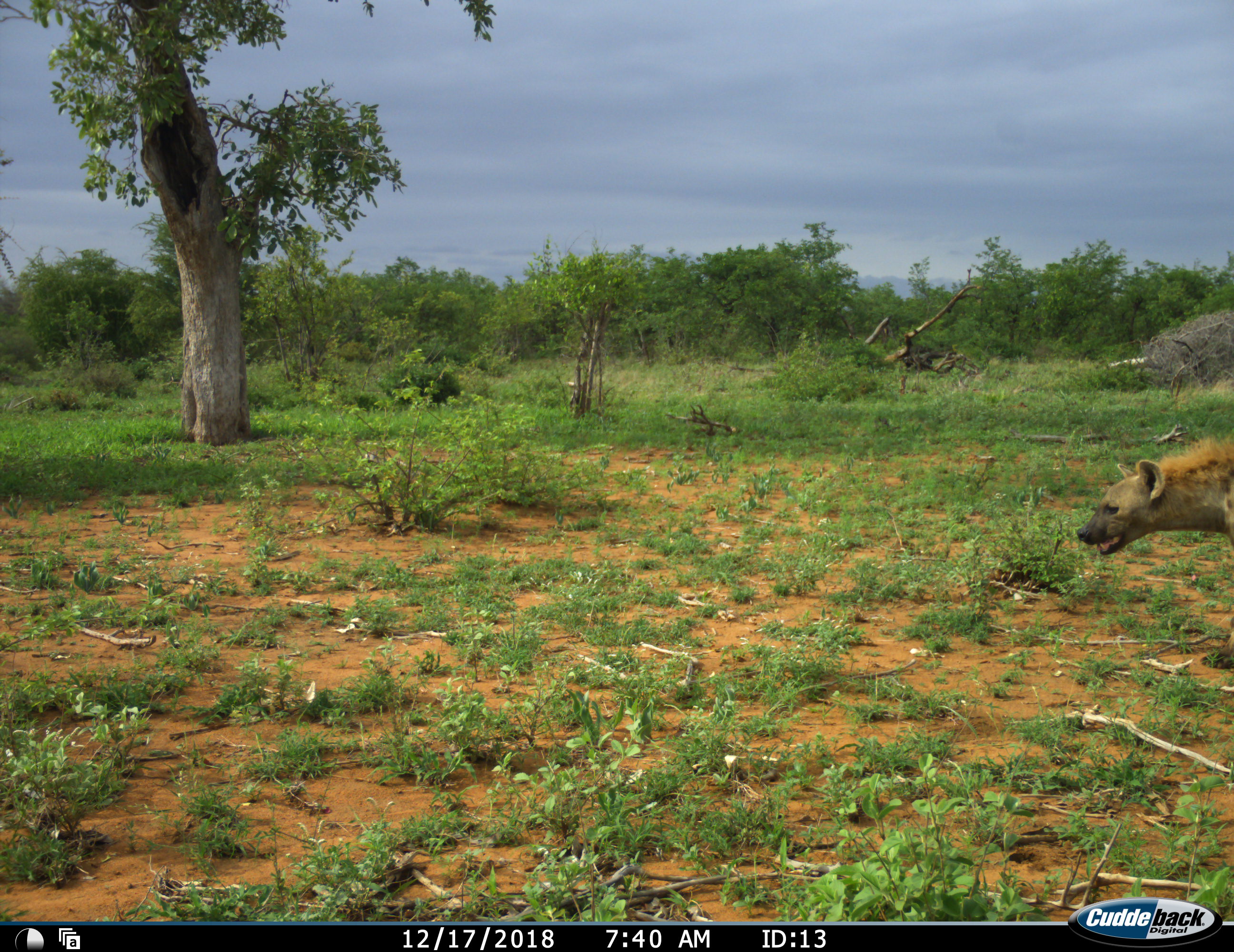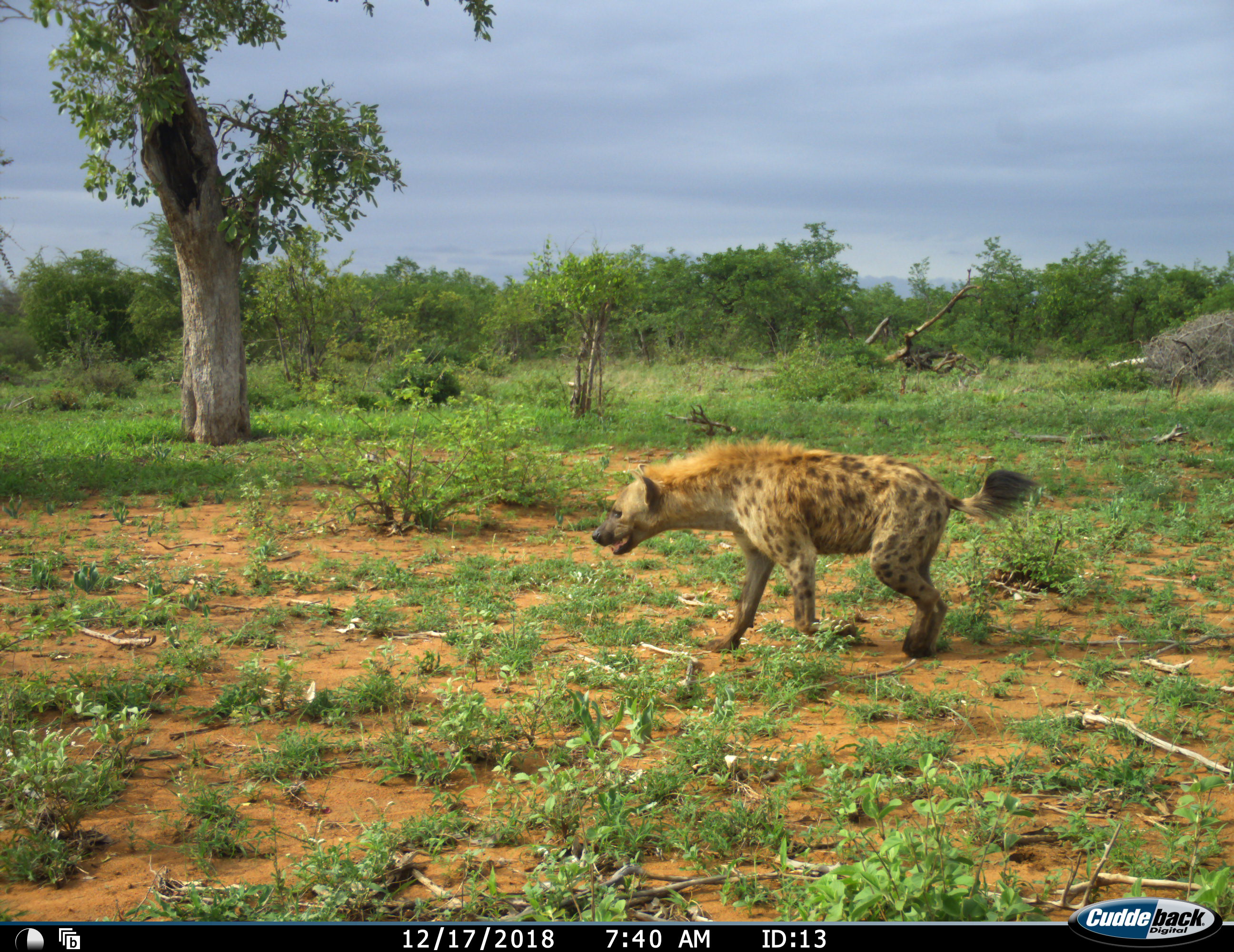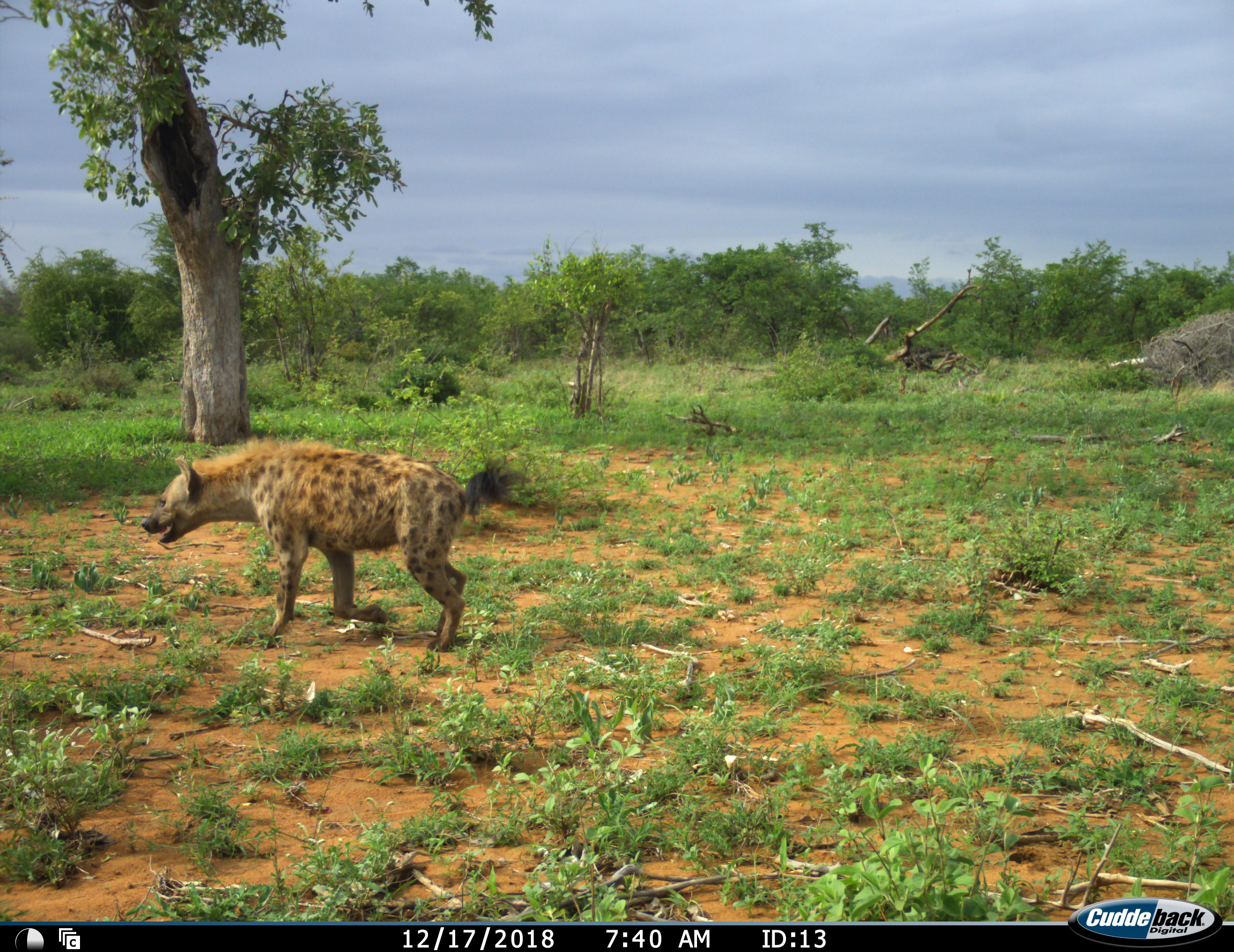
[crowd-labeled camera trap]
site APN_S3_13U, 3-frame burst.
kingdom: Animalia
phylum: Chordata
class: Mammalia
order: Carnivora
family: Hyaenidae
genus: Crocuta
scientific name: Crocuta crocuta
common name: spotted hyena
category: hyenaspotted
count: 1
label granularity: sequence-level